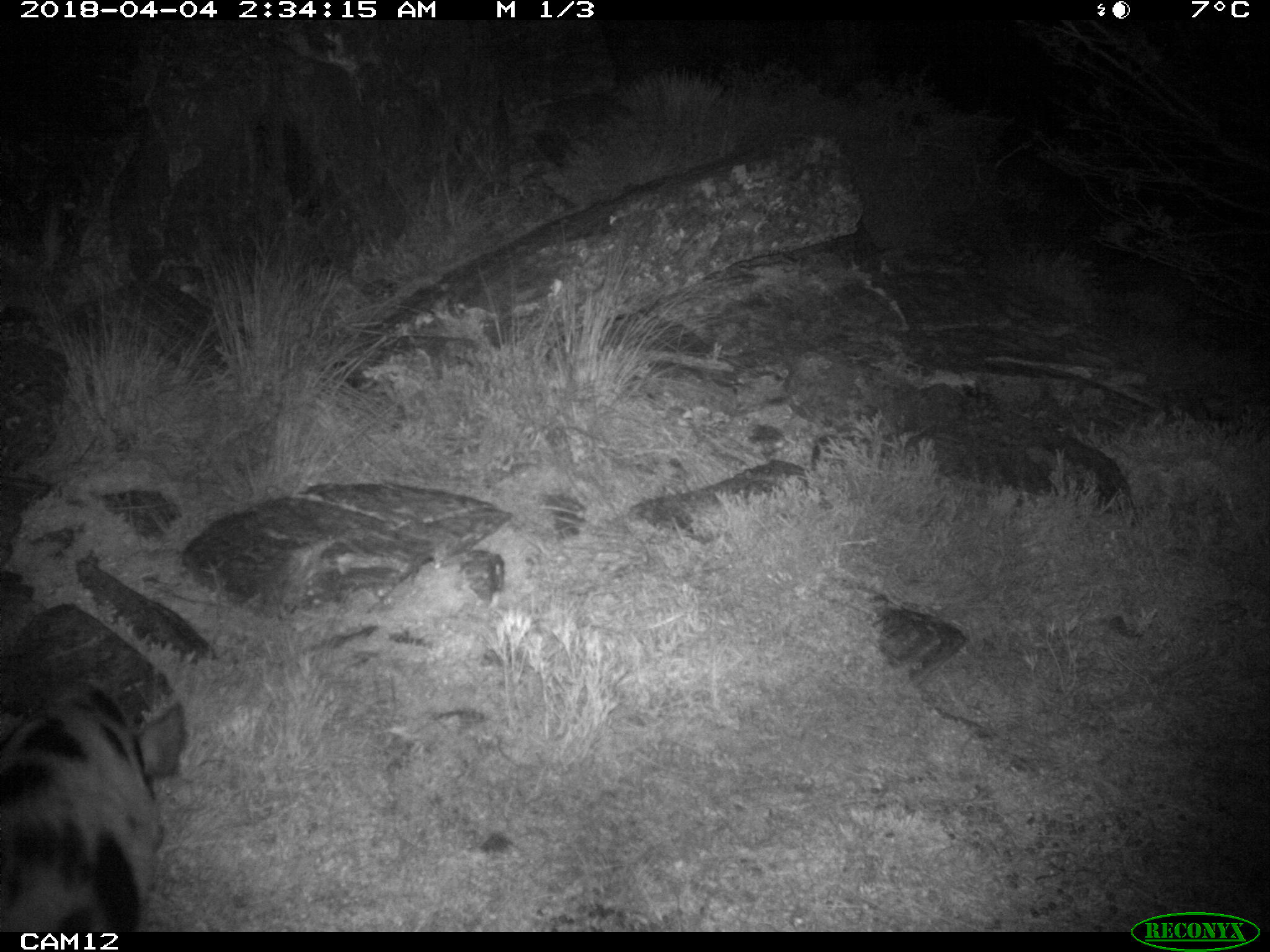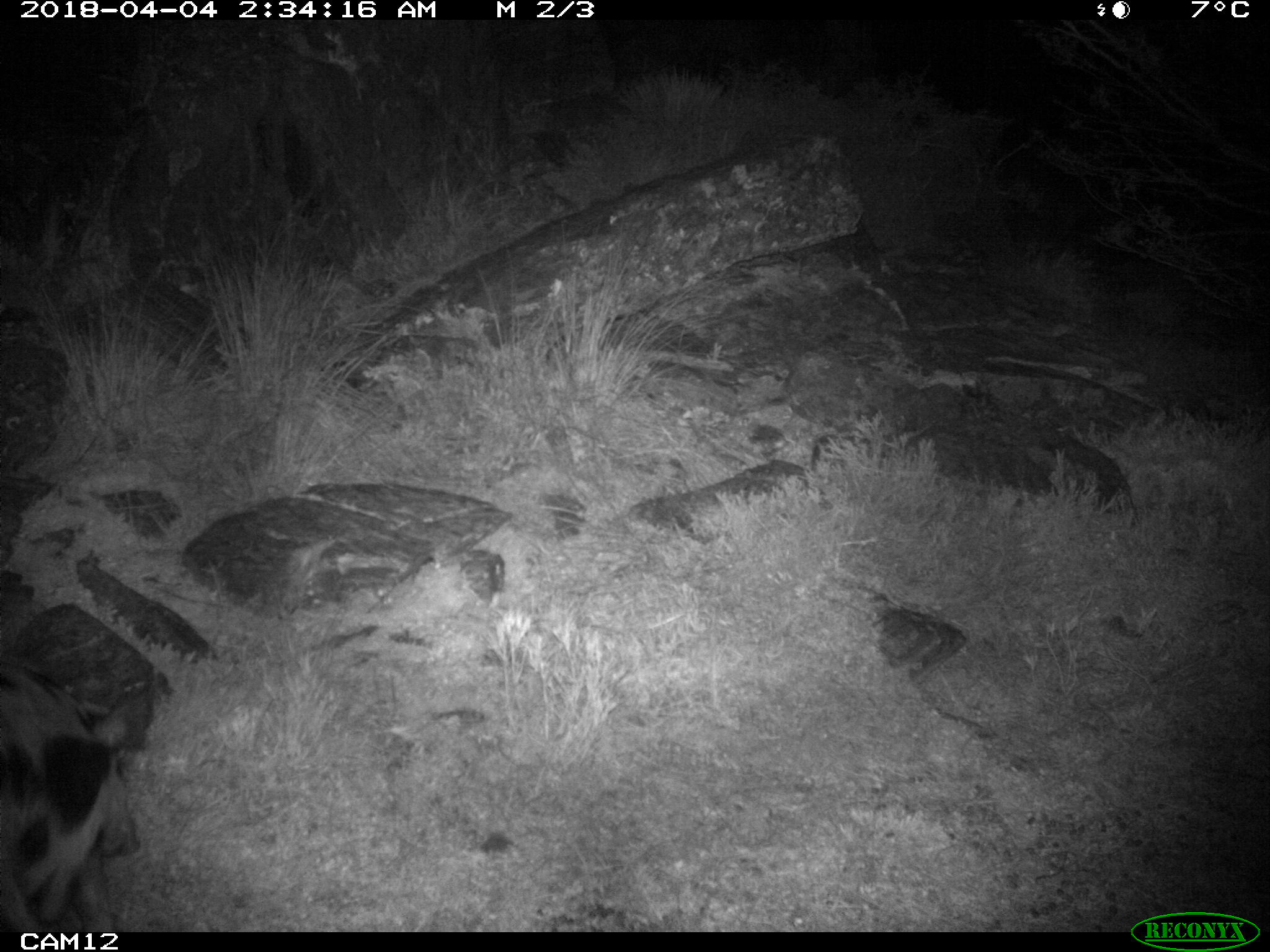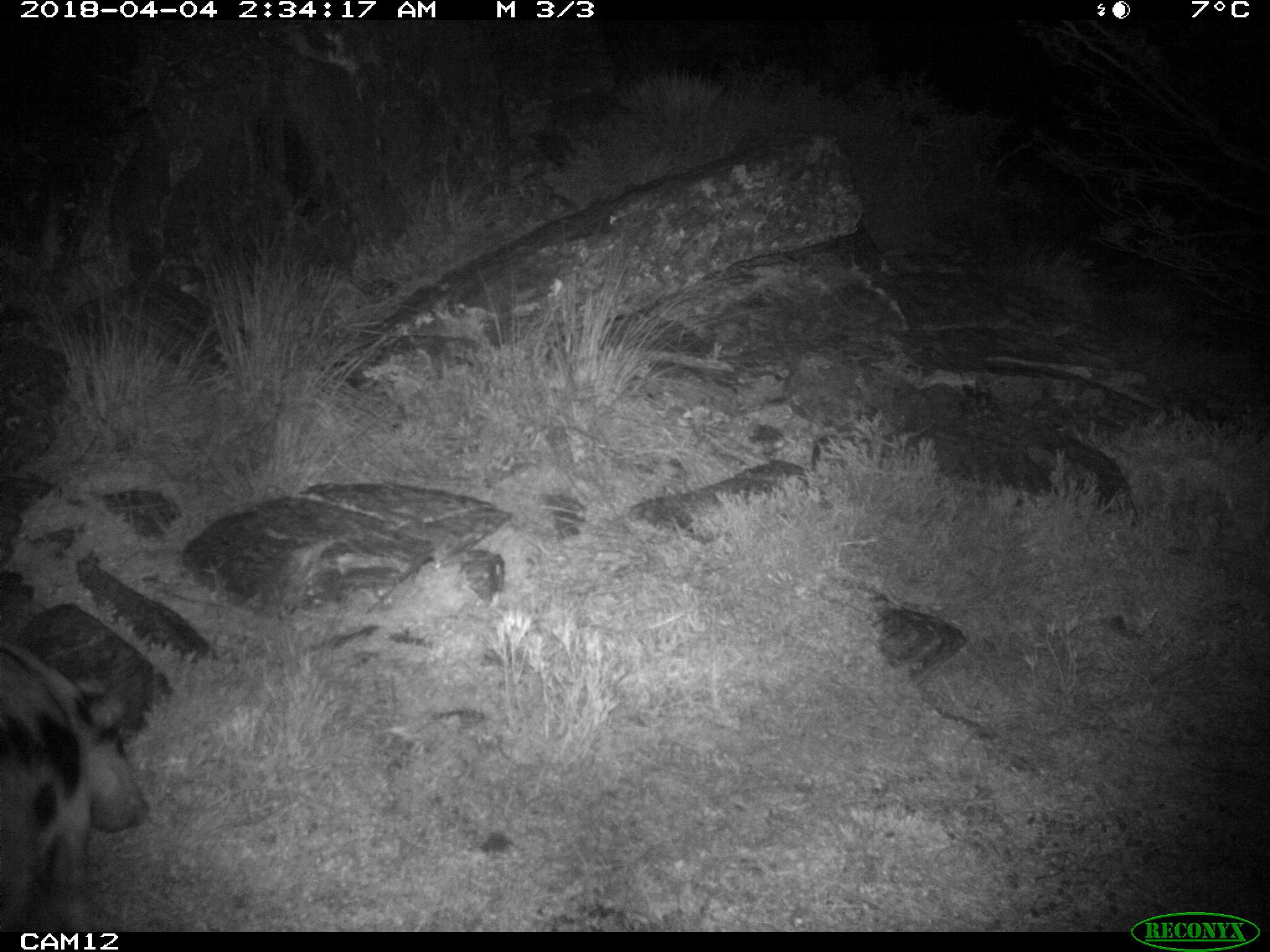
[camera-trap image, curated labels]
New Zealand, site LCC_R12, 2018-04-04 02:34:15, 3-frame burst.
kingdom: Animalia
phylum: Chordata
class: Mammalia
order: Artiodactyla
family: Suidae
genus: Sus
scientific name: Sus scrofa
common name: pig